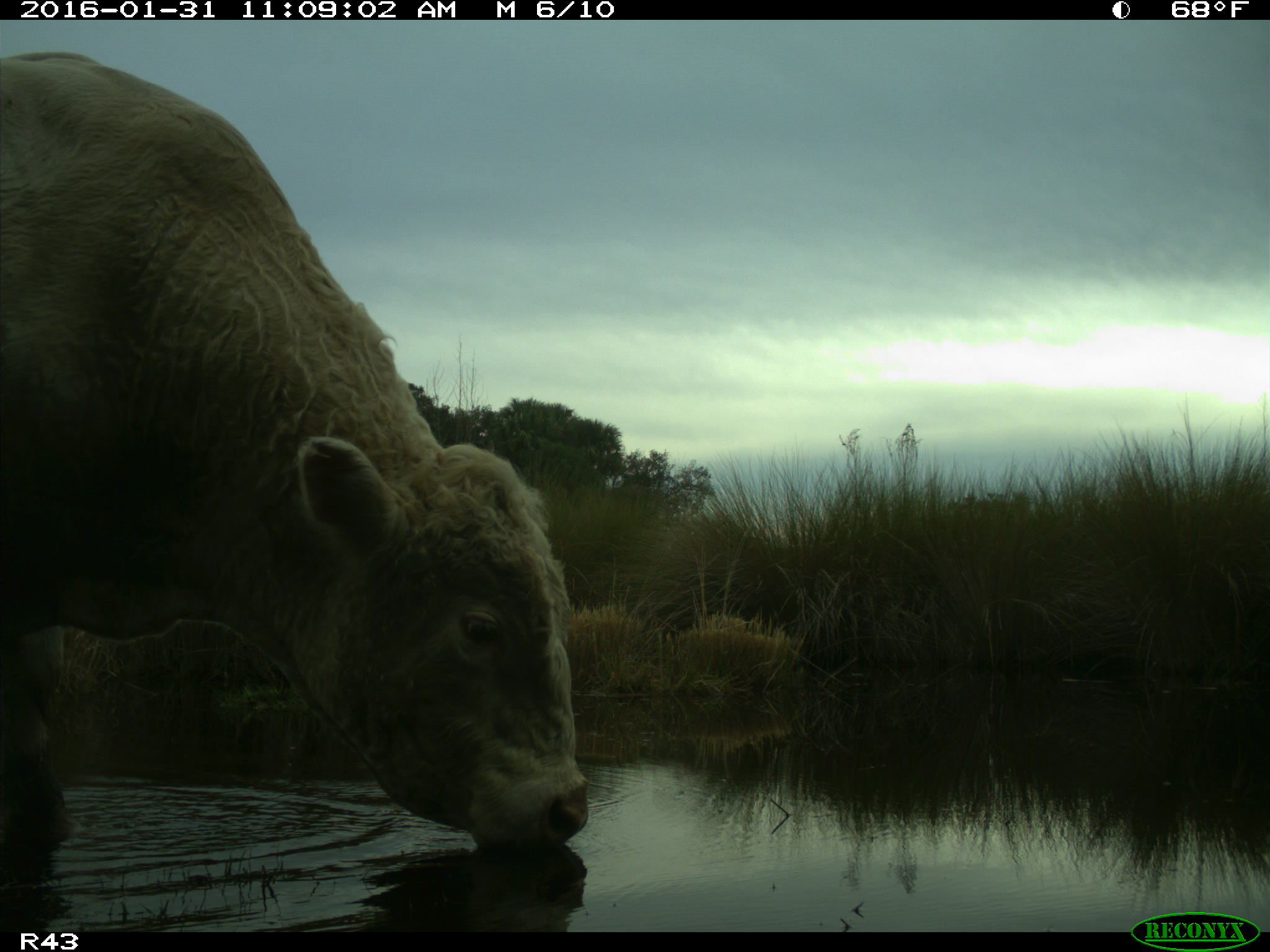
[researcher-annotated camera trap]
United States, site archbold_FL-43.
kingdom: Animalia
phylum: Chordata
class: Mammalia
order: Artiodactyla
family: Bovidae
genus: Bos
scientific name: Bos taurus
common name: domestic cow